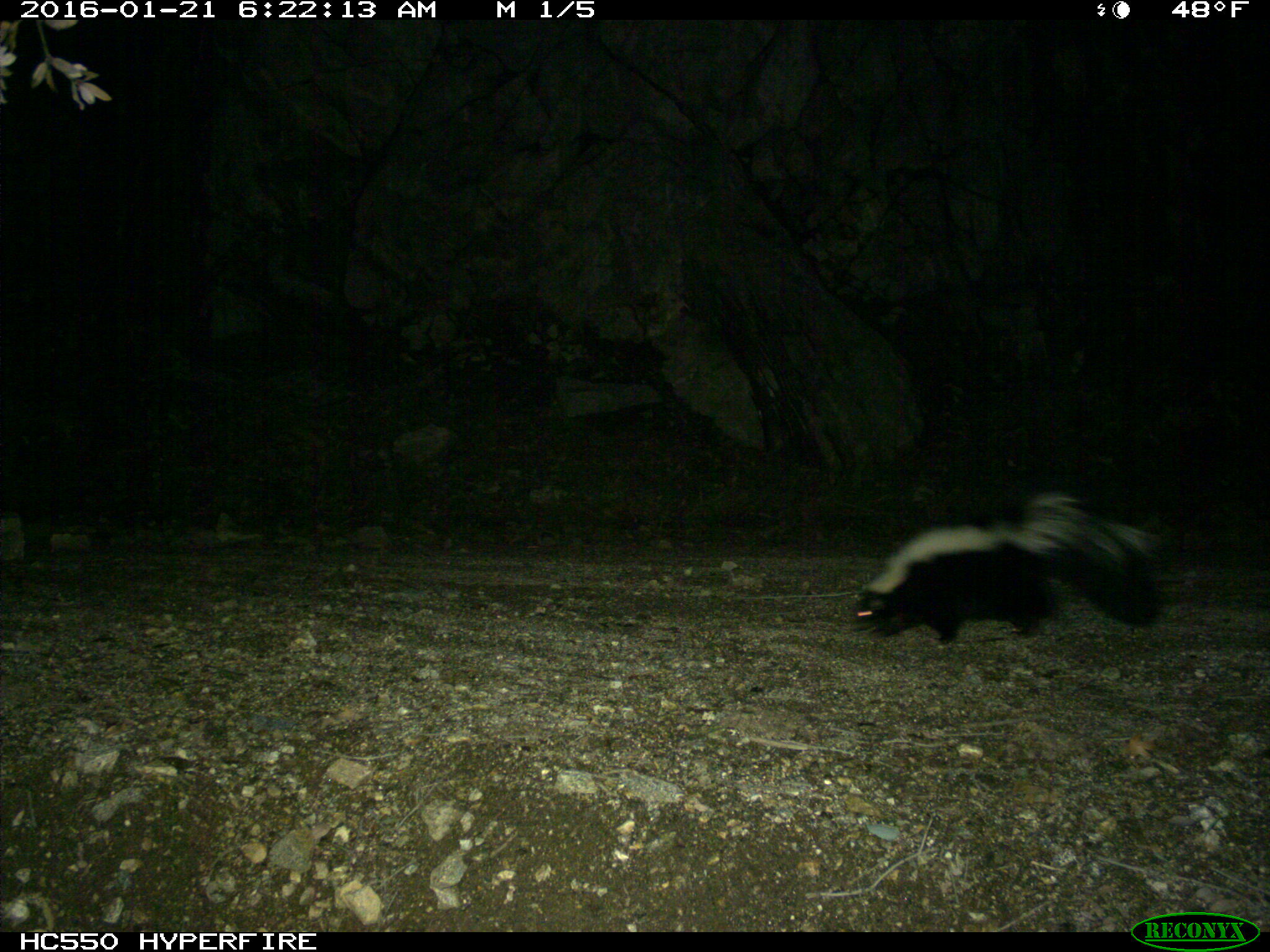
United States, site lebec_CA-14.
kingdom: Animalia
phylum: Chordata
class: Mammalia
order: Carnivora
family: Mephitidae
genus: Mephitis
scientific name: Mephitis mephitis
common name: striped skunk